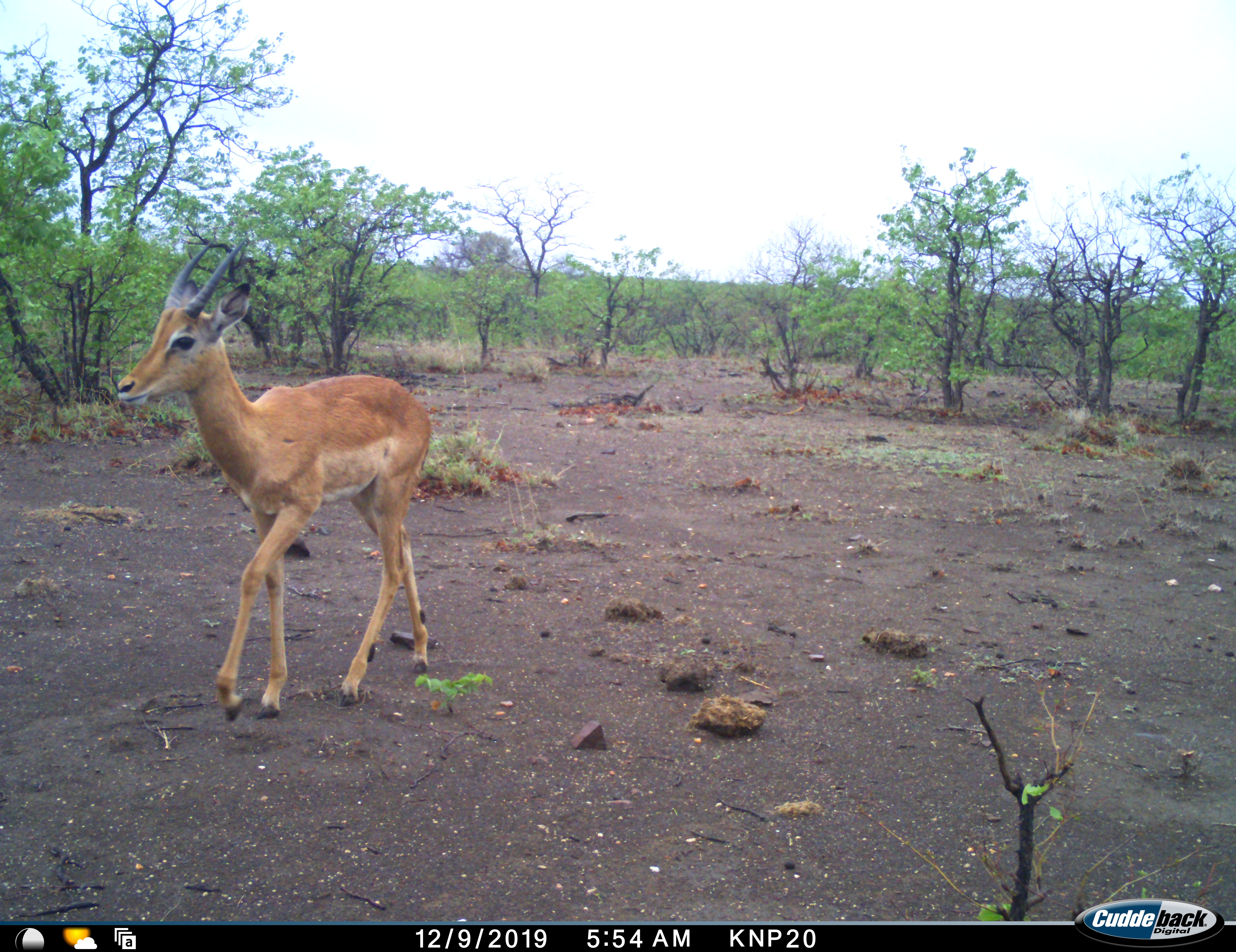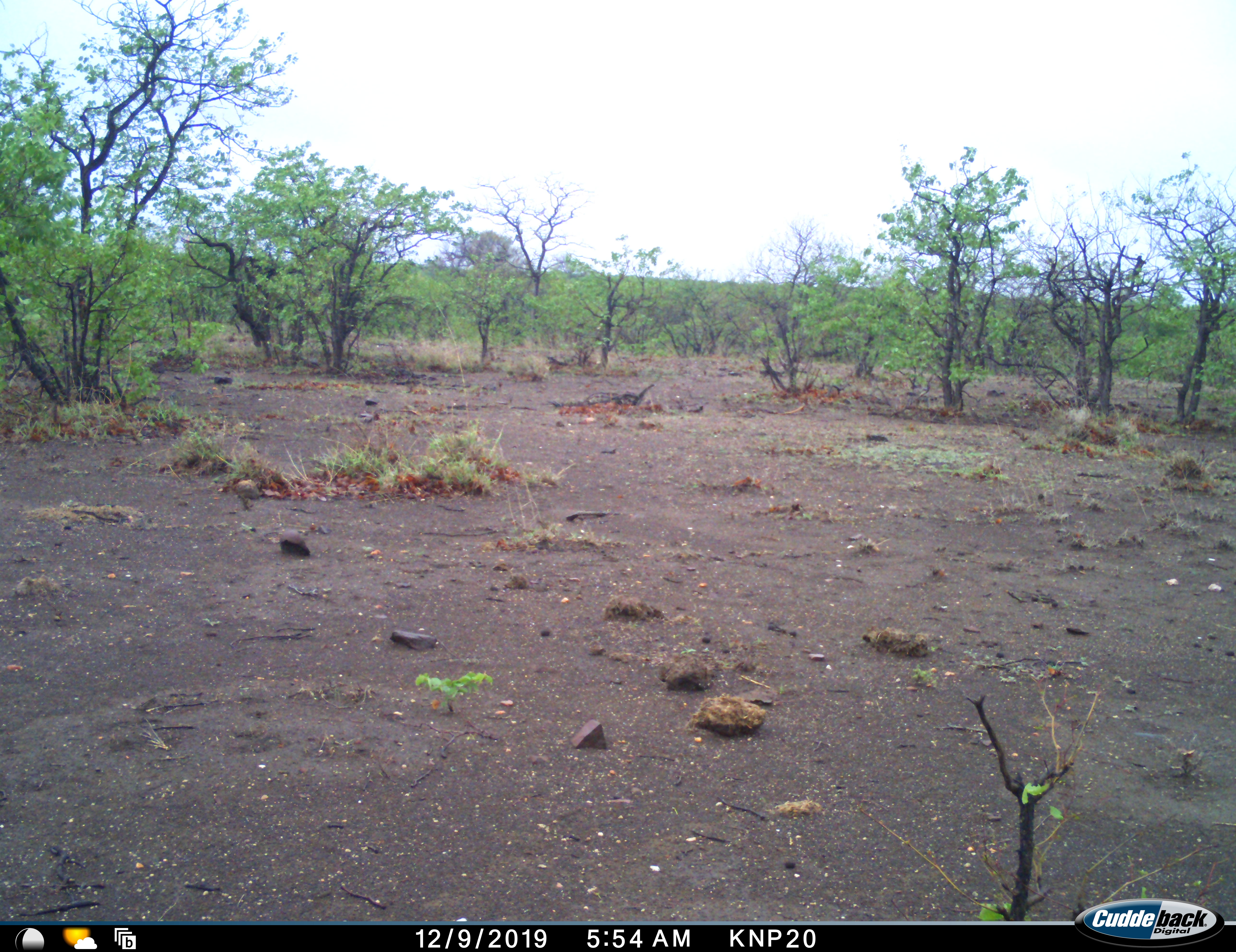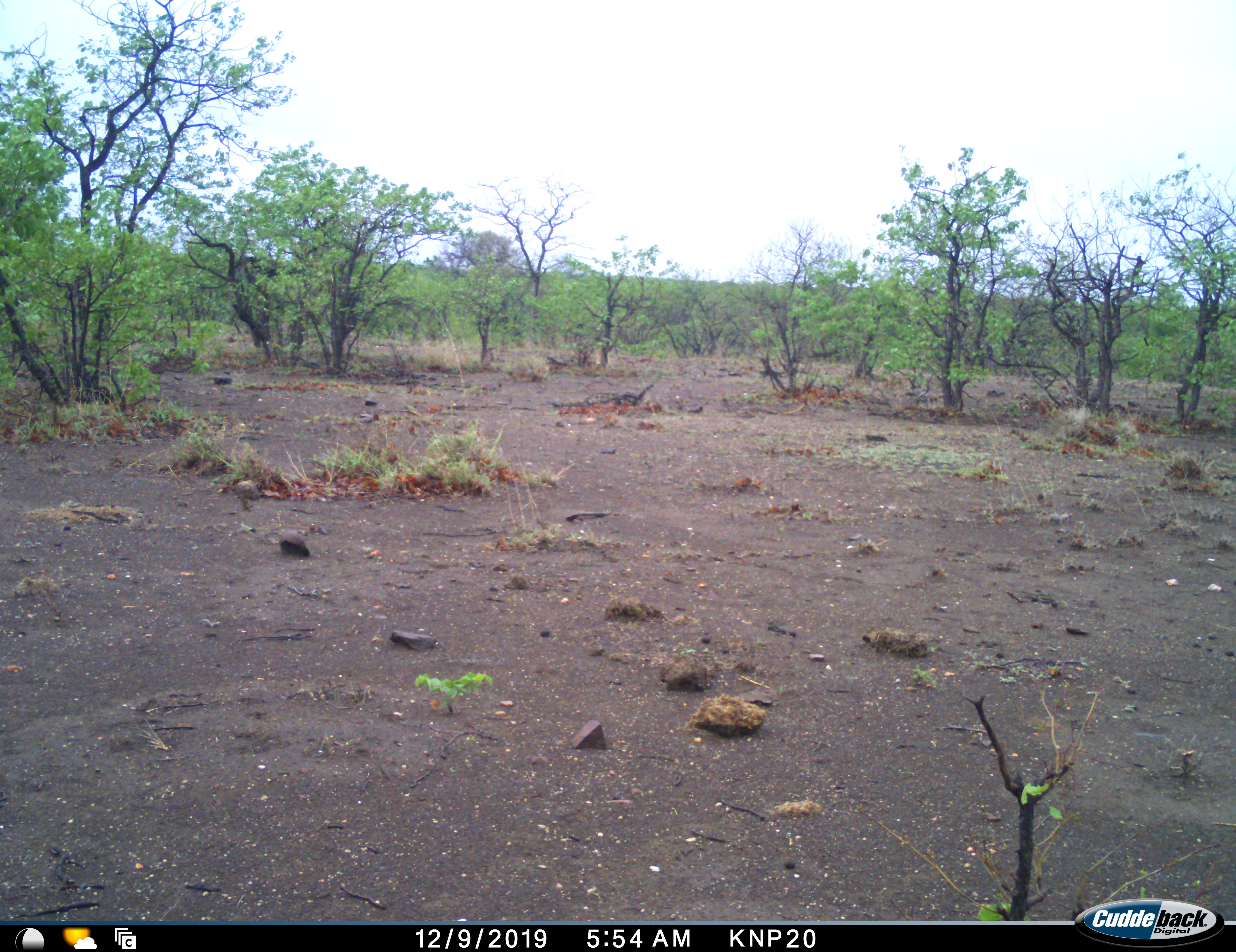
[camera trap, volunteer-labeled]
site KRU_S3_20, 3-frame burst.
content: unidentified animal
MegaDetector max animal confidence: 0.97